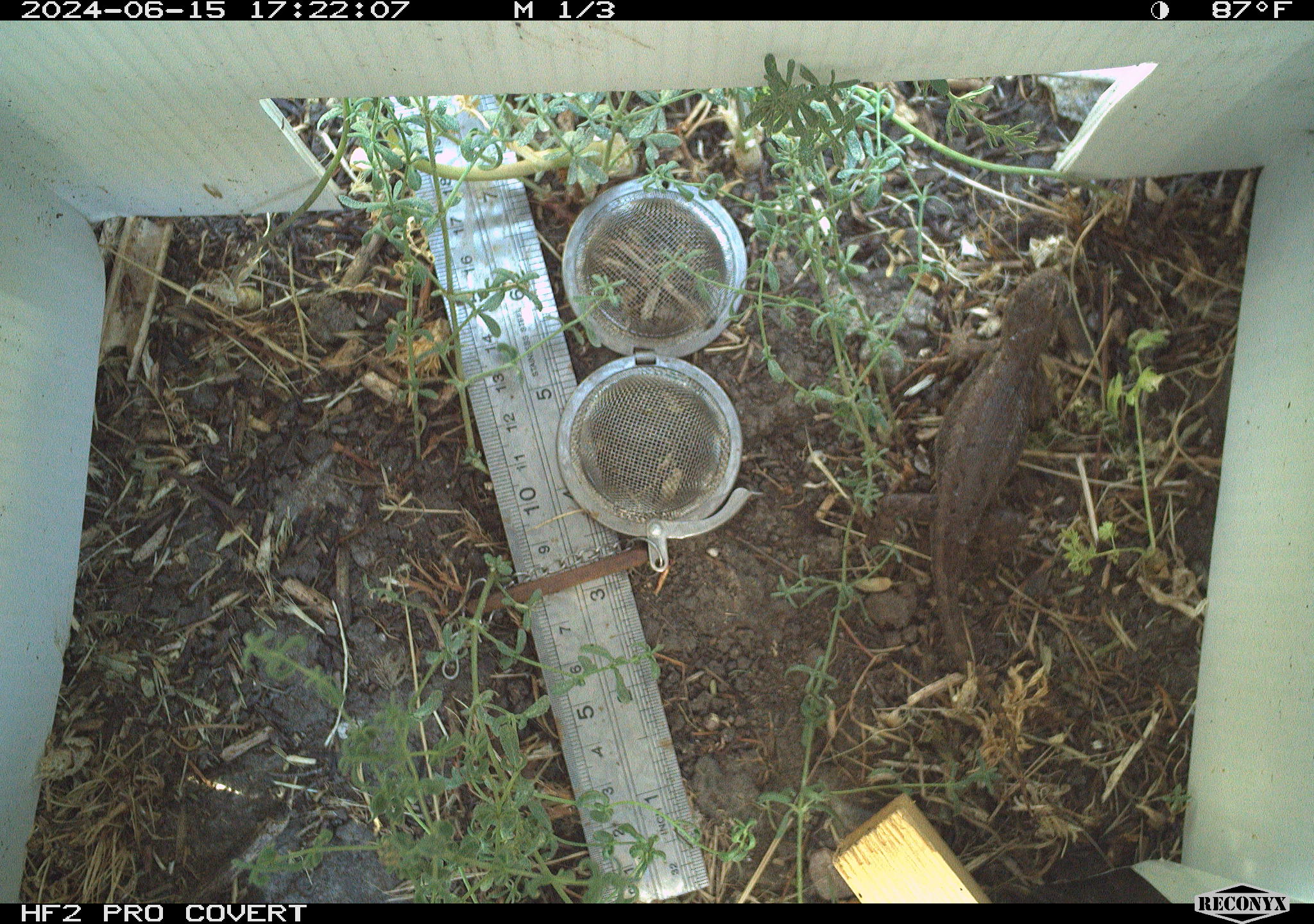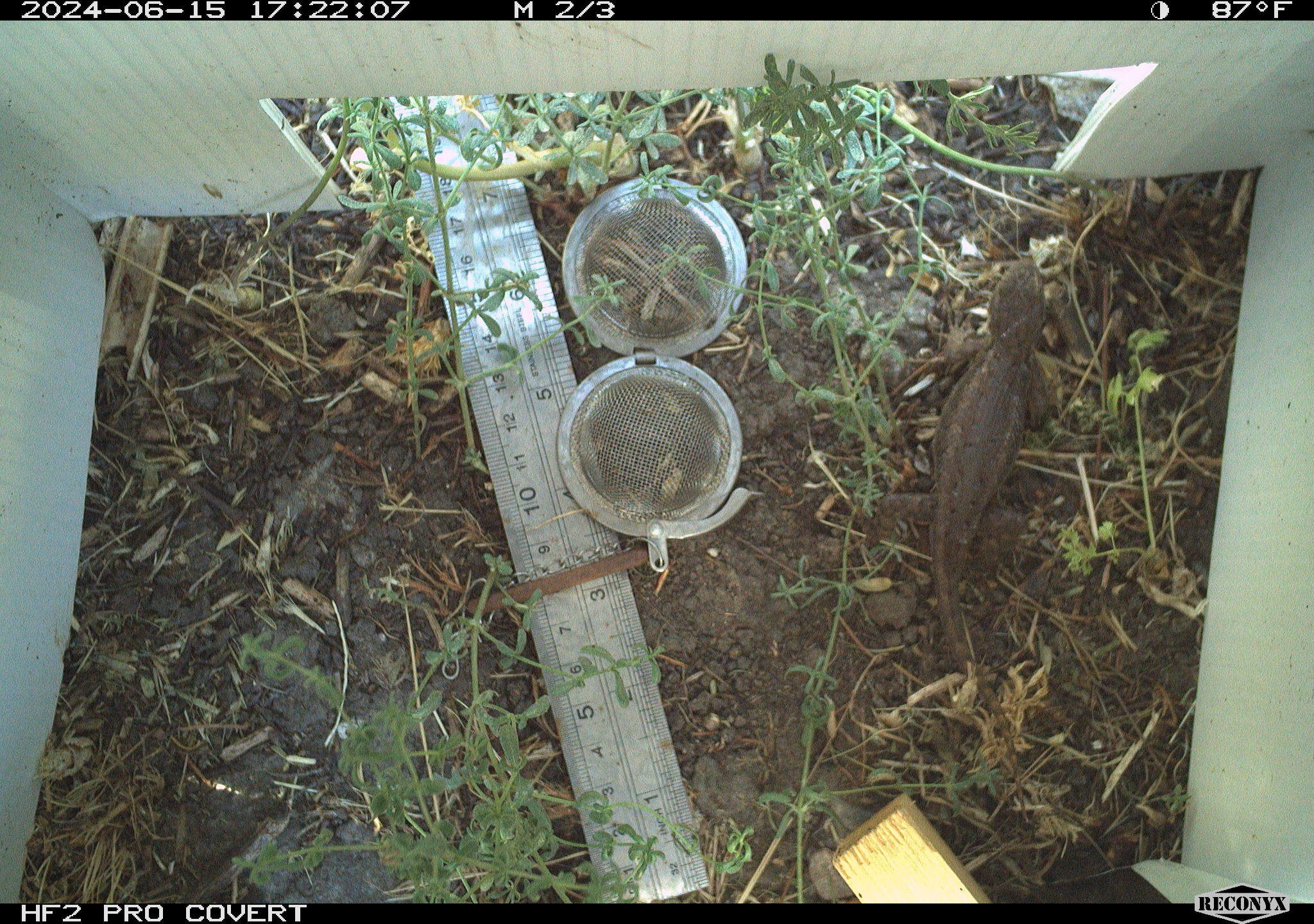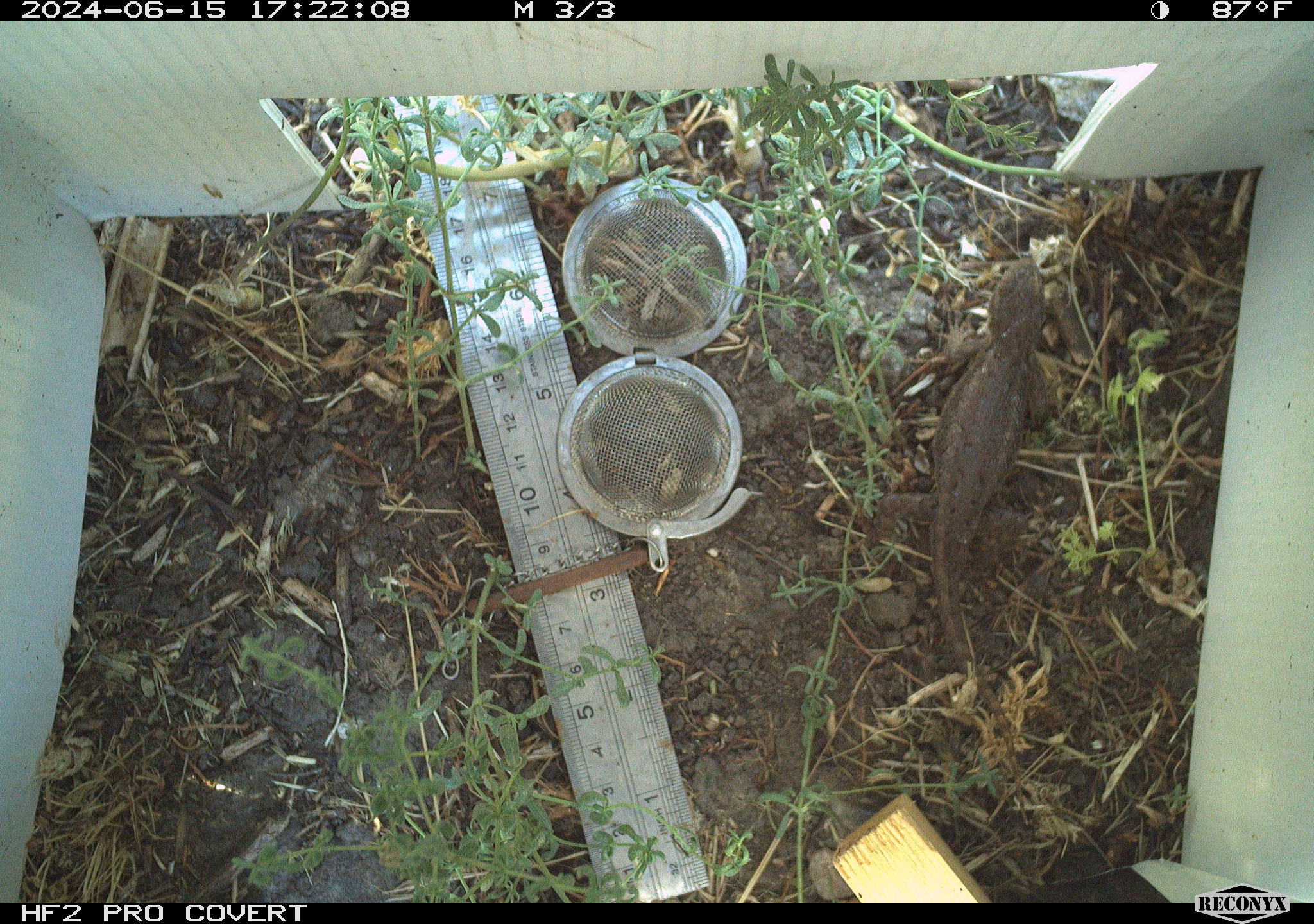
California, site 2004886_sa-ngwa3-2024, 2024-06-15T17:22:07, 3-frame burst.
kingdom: Animalia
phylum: Chordata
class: Reptilia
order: Squamata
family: Phrynosomatidae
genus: Sceloporus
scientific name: Sceloporus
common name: spiny lizards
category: sceloporus species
Sceloporus species (spiny lizards) (Sceloporus).